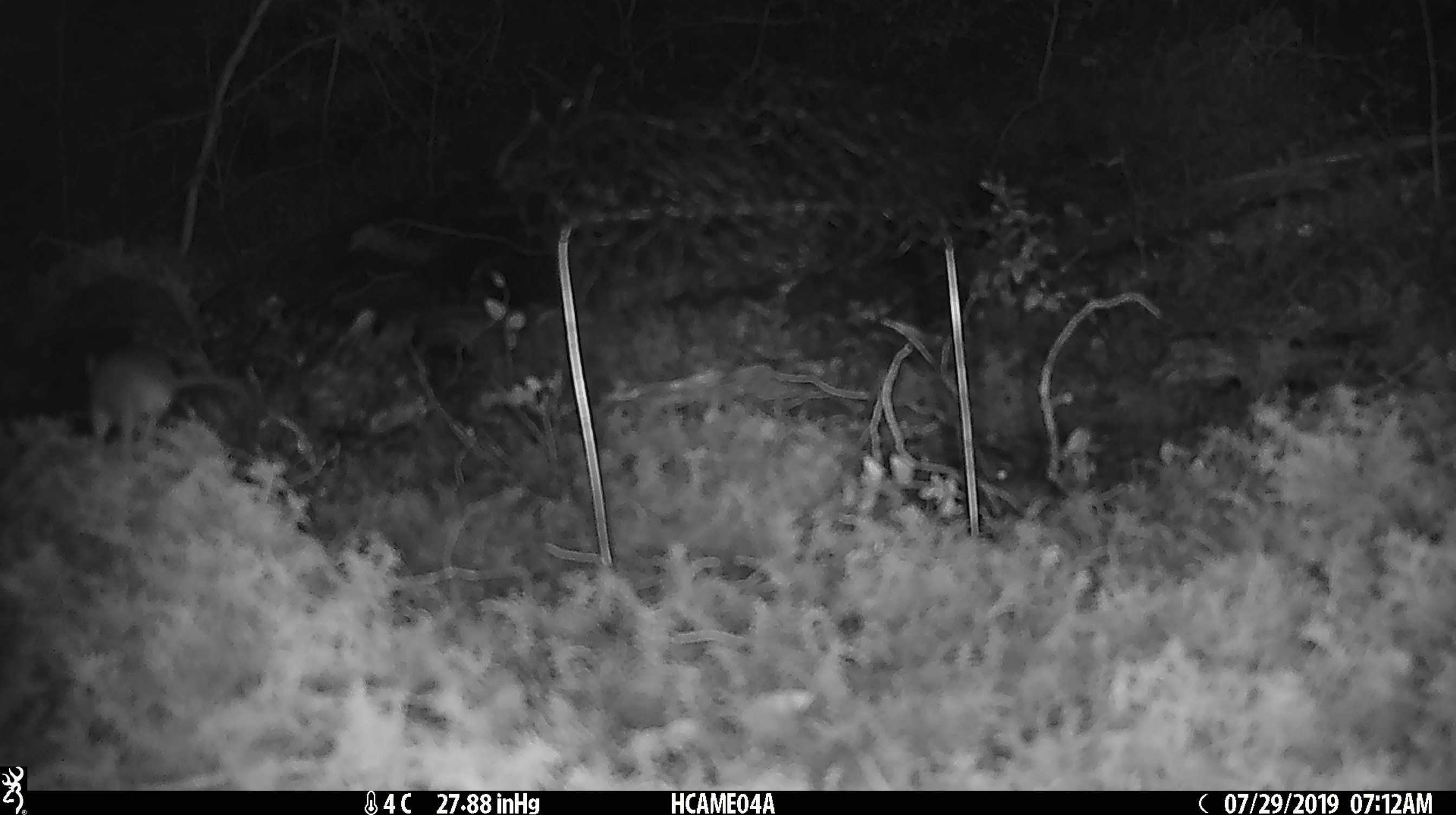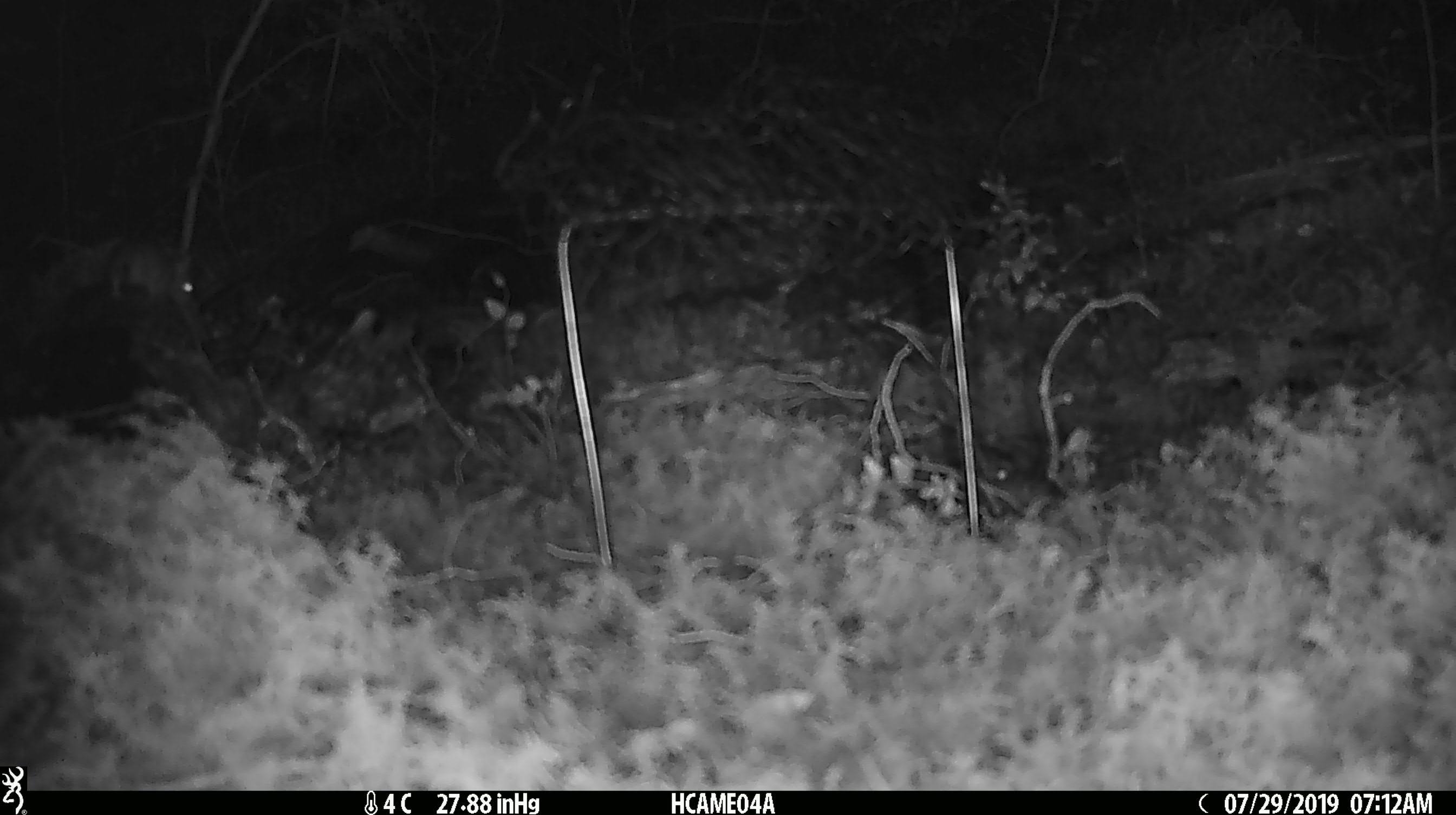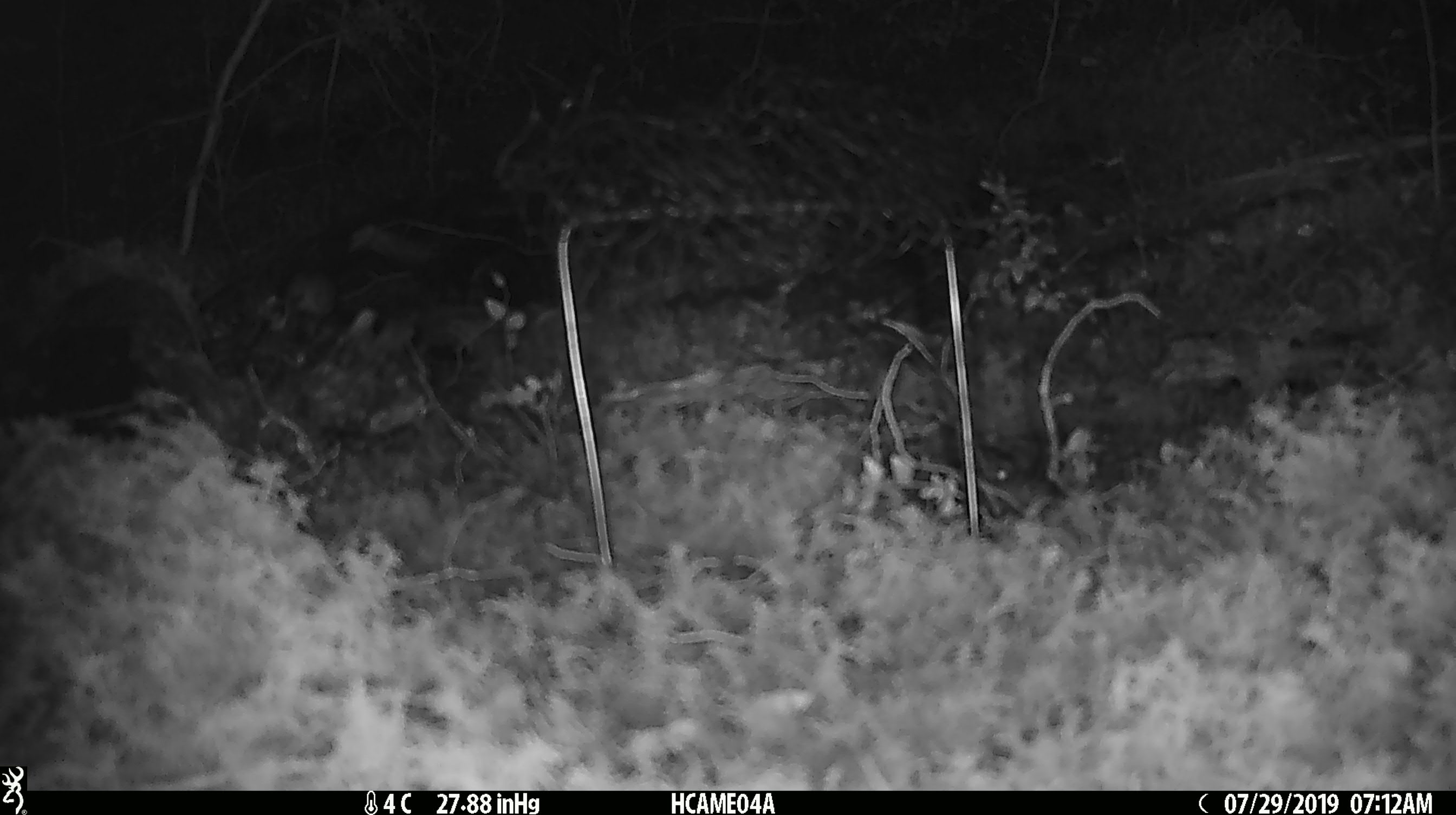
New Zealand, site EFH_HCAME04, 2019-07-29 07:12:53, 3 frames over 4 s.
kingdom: Animalia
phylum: Chordata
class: Mammalia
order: Rodentia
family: Muridae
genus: Mus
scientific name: Mus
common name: mouse